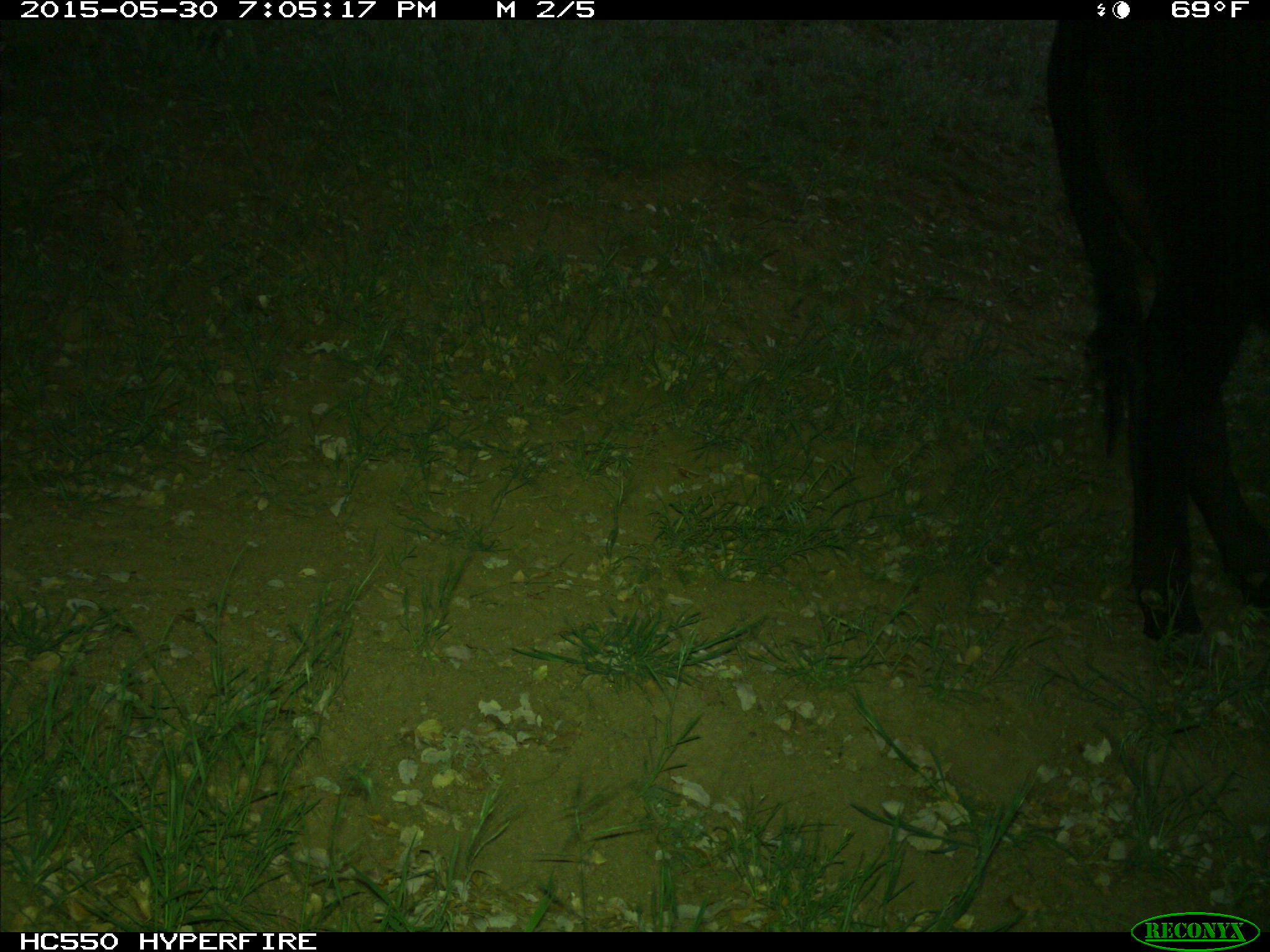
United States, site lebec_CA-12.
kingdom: Animalia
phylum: Chordata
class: Mammalia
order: Artiodactyla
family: Bovidae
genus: Bos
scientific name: Bos taurus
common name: domestic cow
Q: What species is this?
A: Bos taurus (domestic cow).